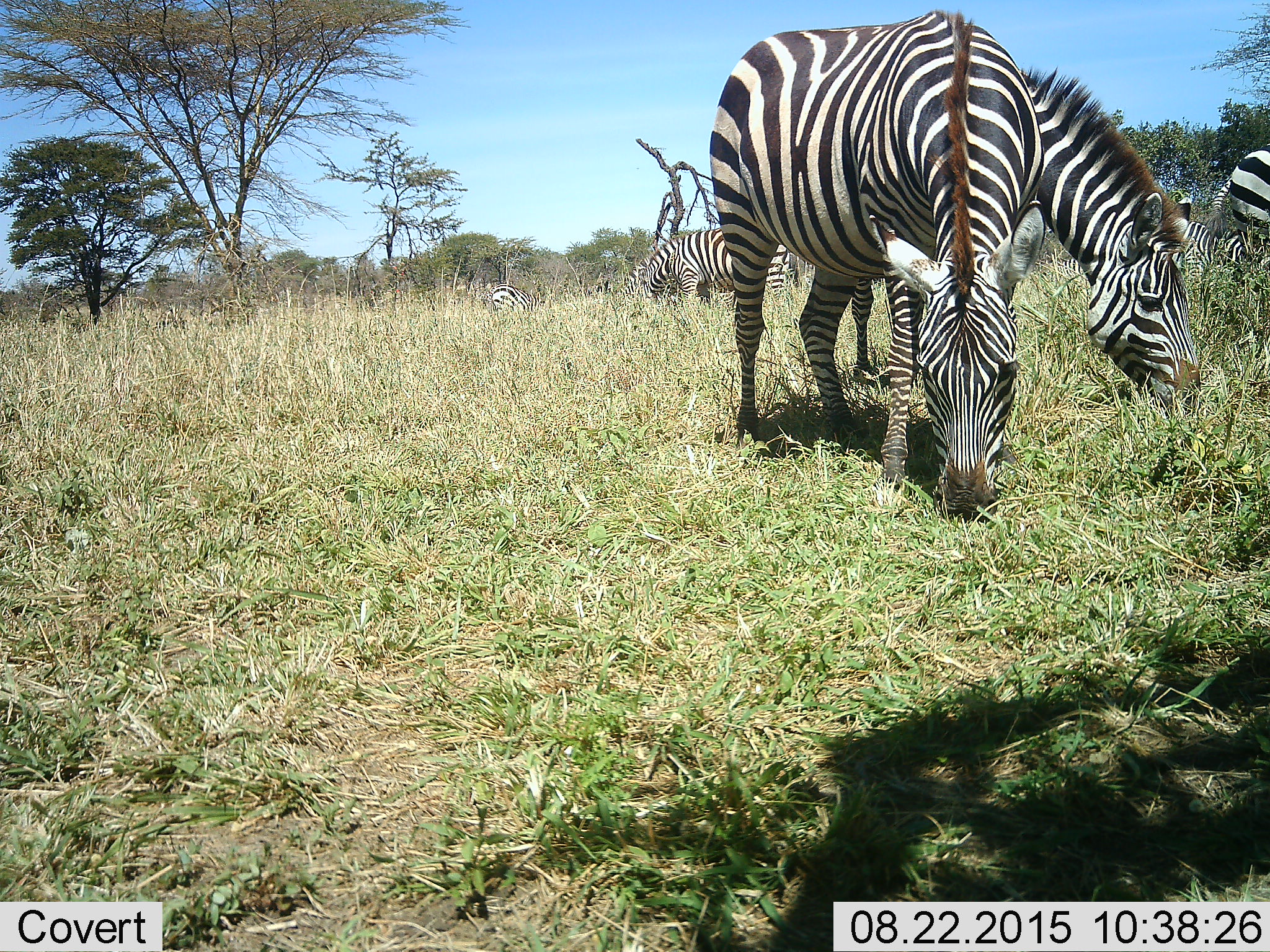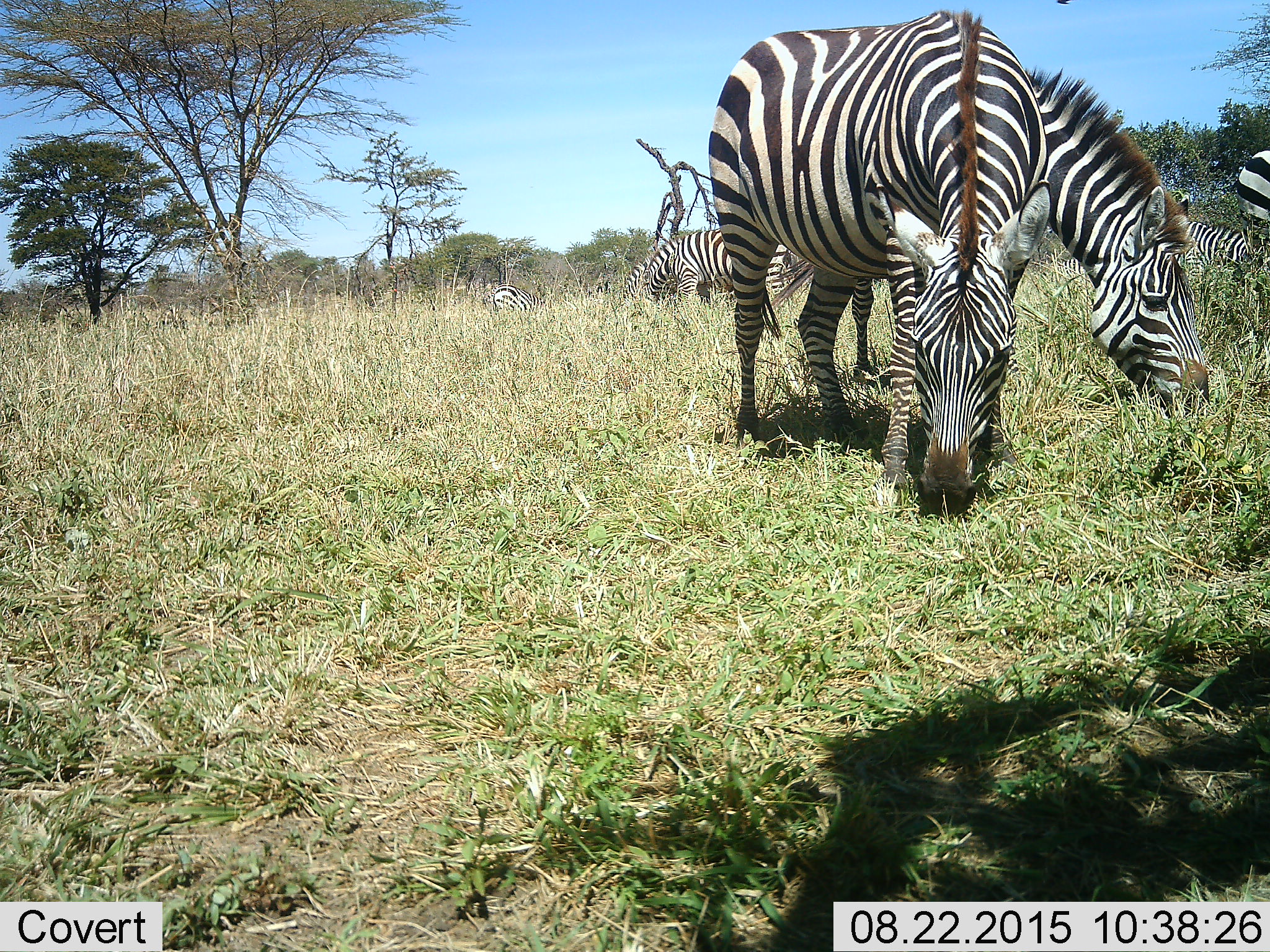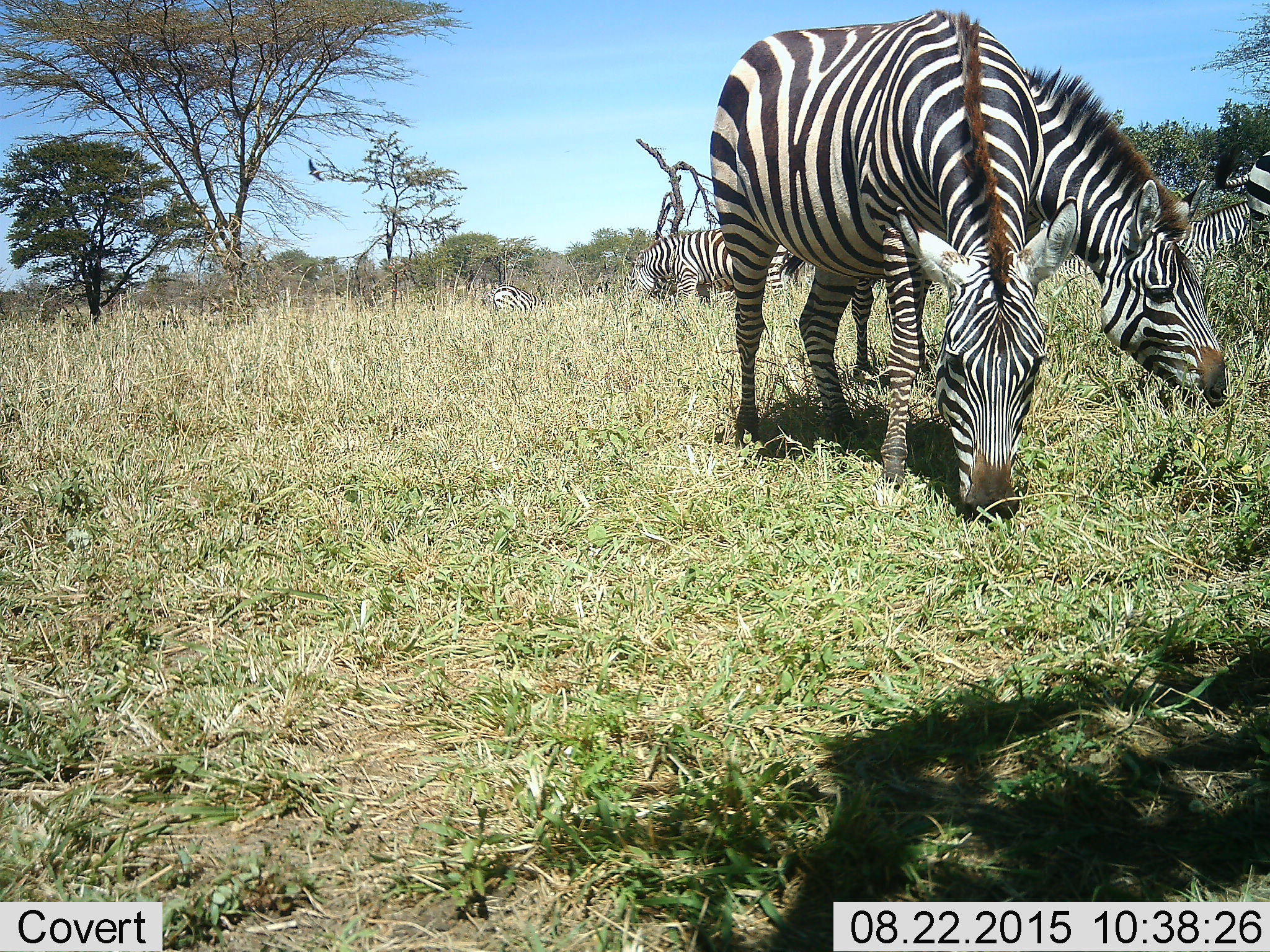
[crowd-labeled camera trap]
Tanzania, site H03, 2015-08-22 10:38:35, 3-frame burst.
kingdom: Animalia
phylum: Chordata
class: Mammalia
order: Perissodactyla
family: Equidae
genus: Equus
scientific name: Equus quagga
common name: plains zebra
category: zebra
Zebra (plains zebra) (Equus quagga), count 6. Behavior (volunteer vote fractions): standing 10%, resting 0%, moving 0%, interacting 0%. Young present (vote fraction): 0%. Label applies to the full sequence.